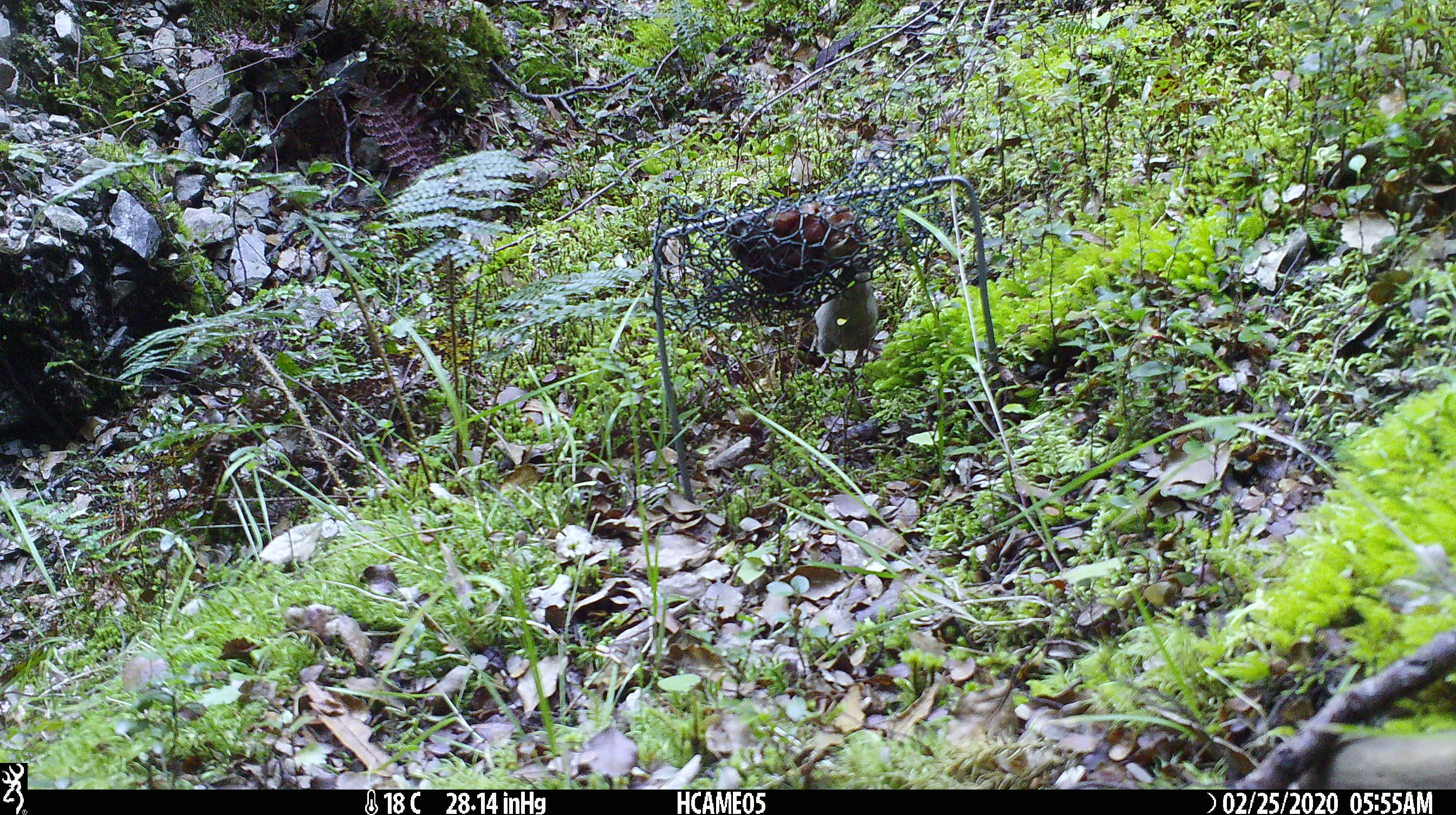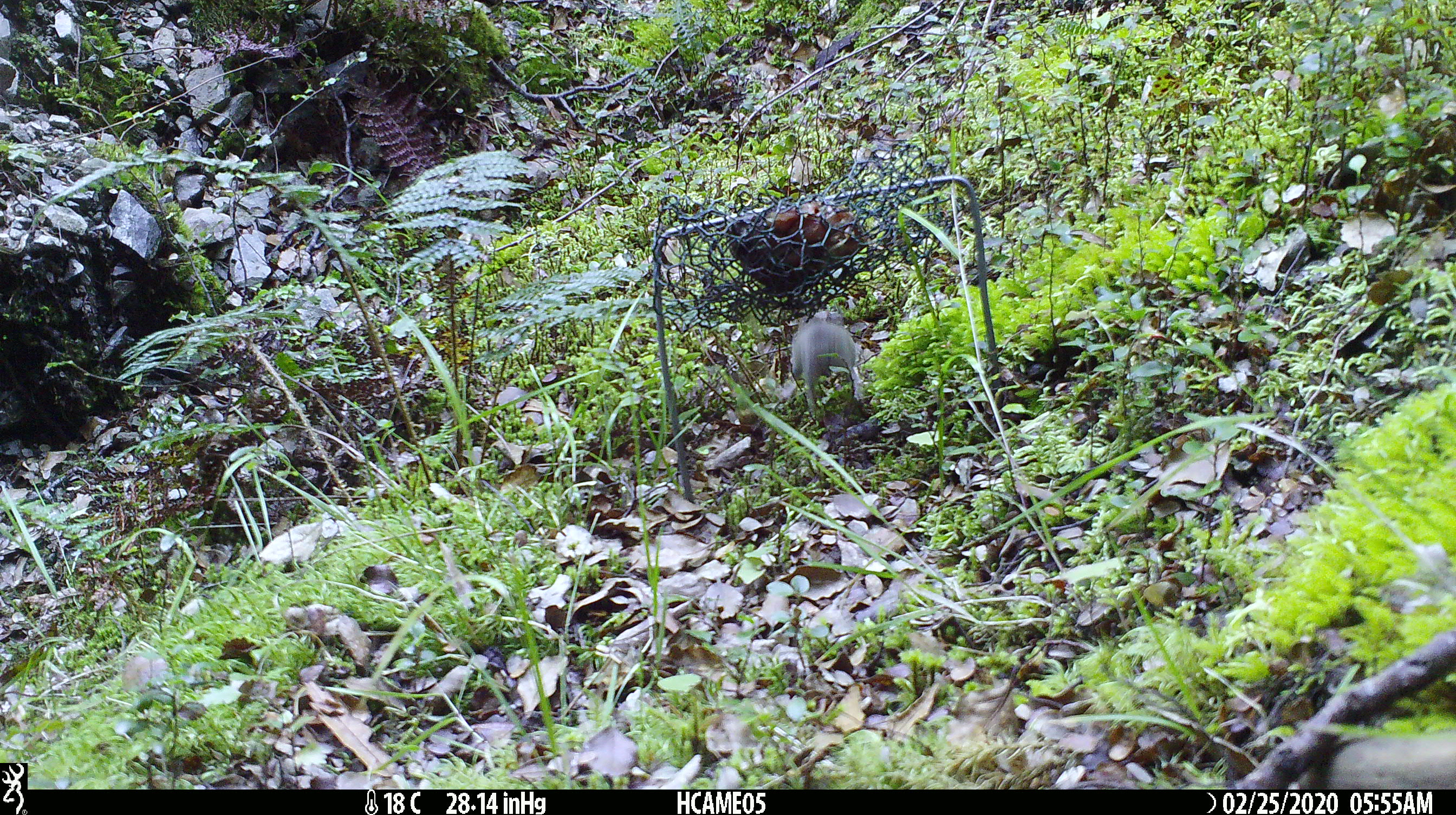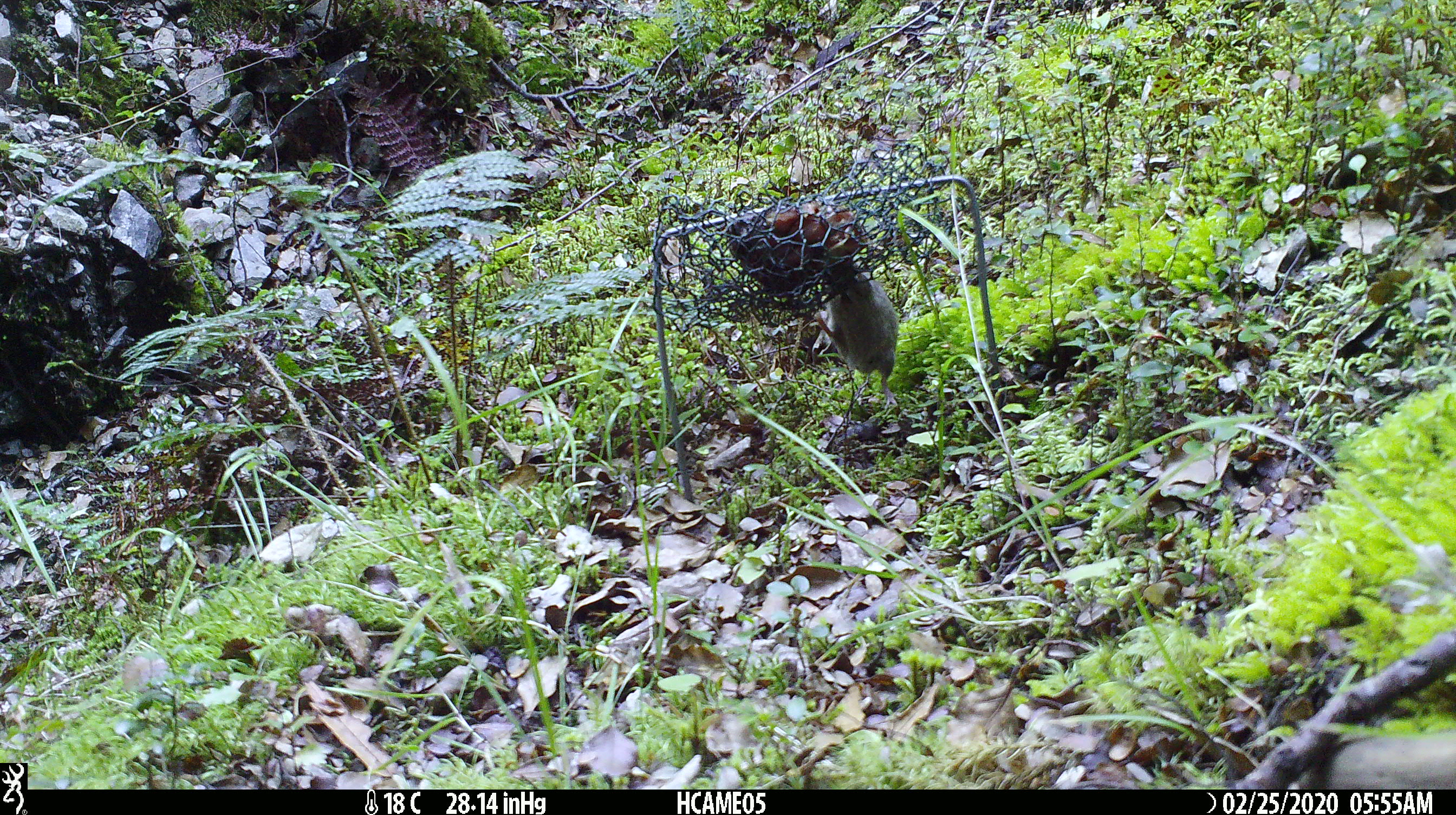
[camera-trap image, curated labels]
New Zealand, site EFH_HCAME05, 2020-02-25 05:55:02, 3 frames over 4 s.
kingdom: Animalia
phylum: Chordata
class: Mammalia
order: Rodentia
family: Muridae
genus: Mus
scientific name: Mus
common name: mouse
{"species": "mouse (Mus)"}